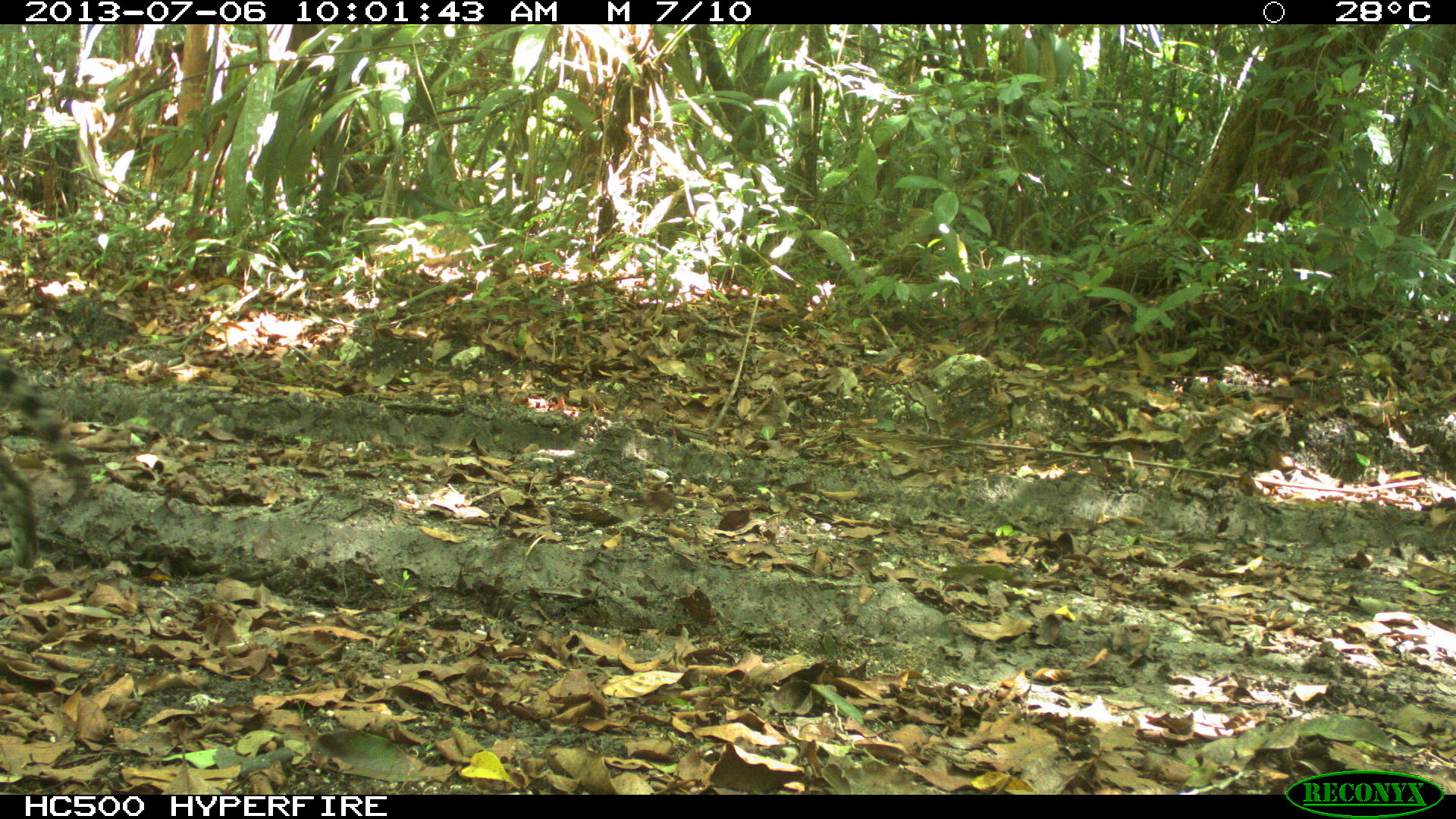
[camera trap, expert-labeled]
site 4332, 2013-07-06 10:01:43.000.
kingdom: Animalia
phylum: Chordata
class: Mammalia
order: Carnivora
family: Felidae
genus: Leopardus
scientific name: Leopardus pardalis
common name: ocelot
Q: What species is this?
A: Leopardus pardalis (ocelot).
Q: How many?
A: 1.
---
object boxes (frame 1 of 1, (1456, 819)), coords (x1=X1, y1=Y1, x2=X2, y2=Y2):
leopardus pardalis: (x1=0, y1=360, x2=91, y2=568)